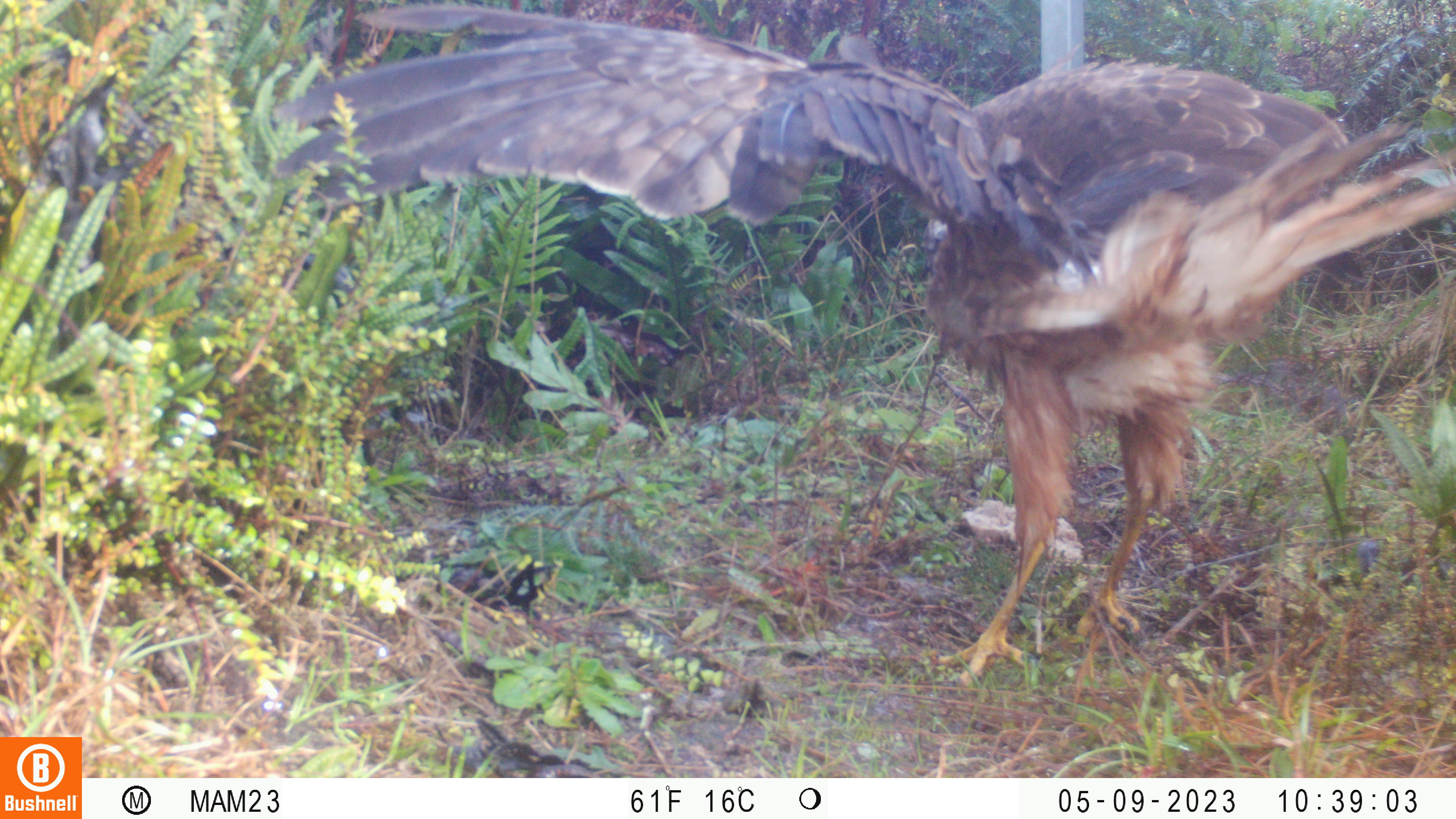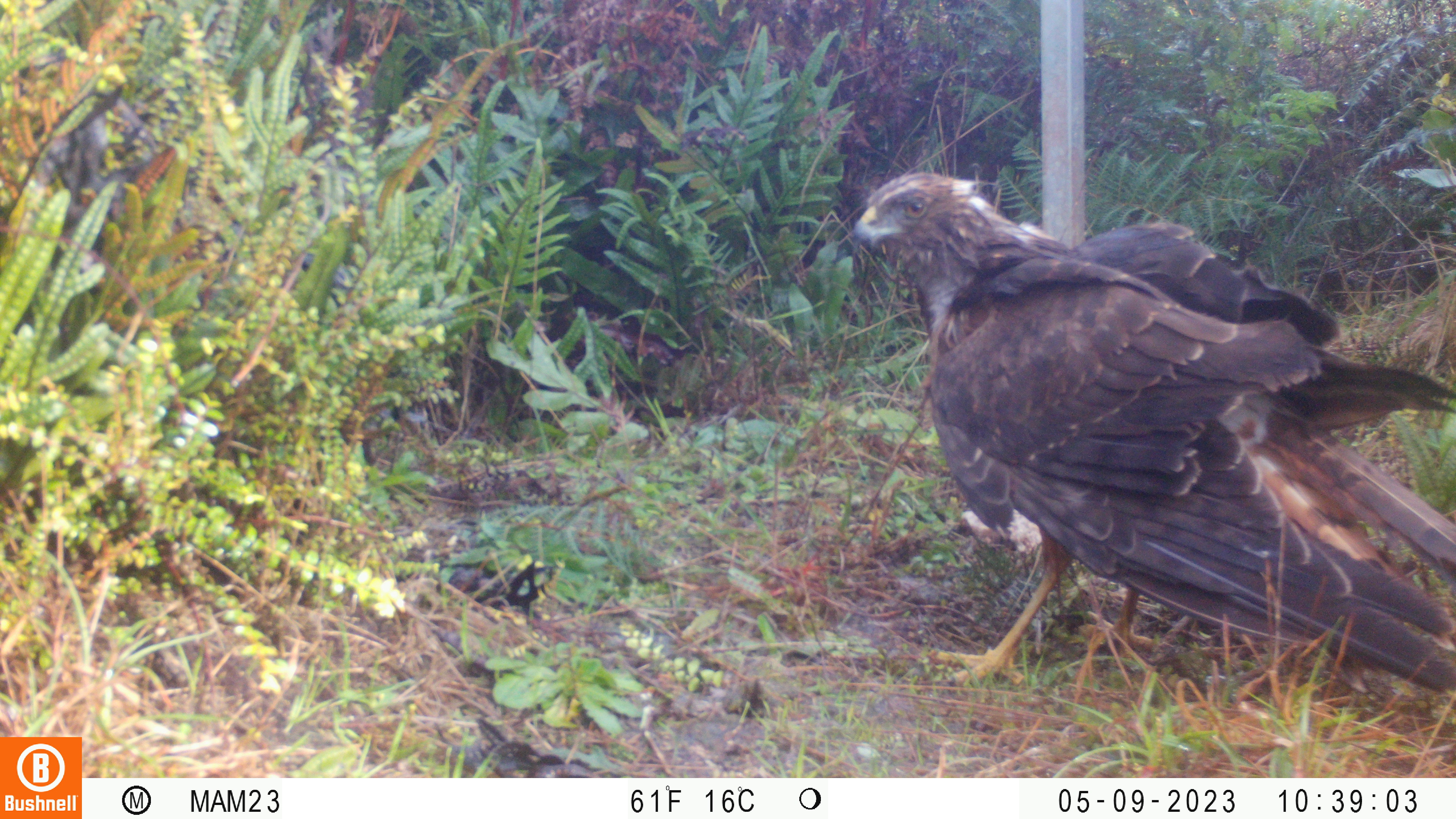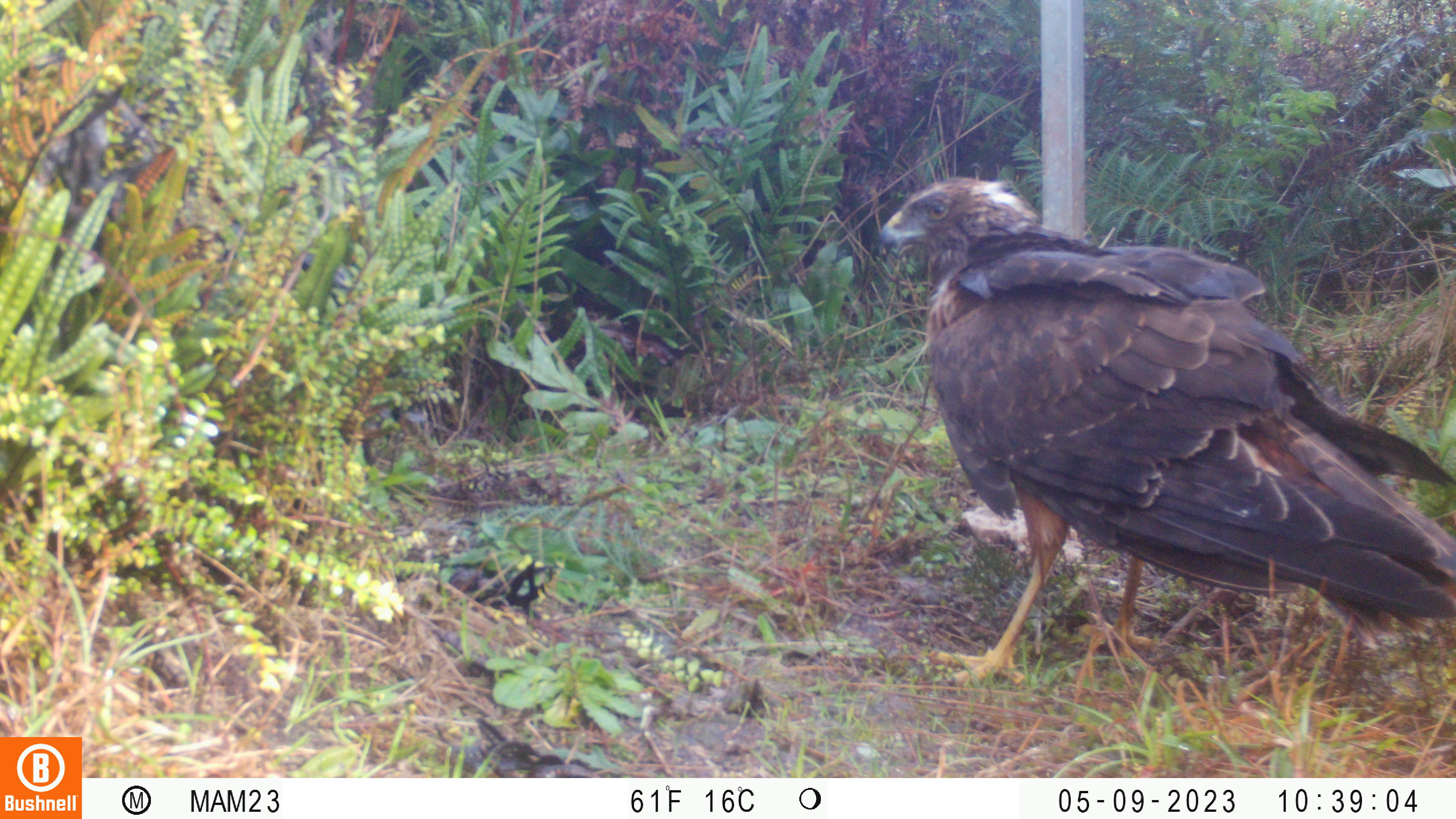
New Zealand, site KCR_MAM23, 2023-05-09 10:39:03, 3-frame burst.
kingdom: Animalia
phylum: Chordata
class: Aves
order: Accipitriformes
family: Accipitridae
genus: Circus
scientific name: Circus approximans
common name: swamp harrier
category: harrier